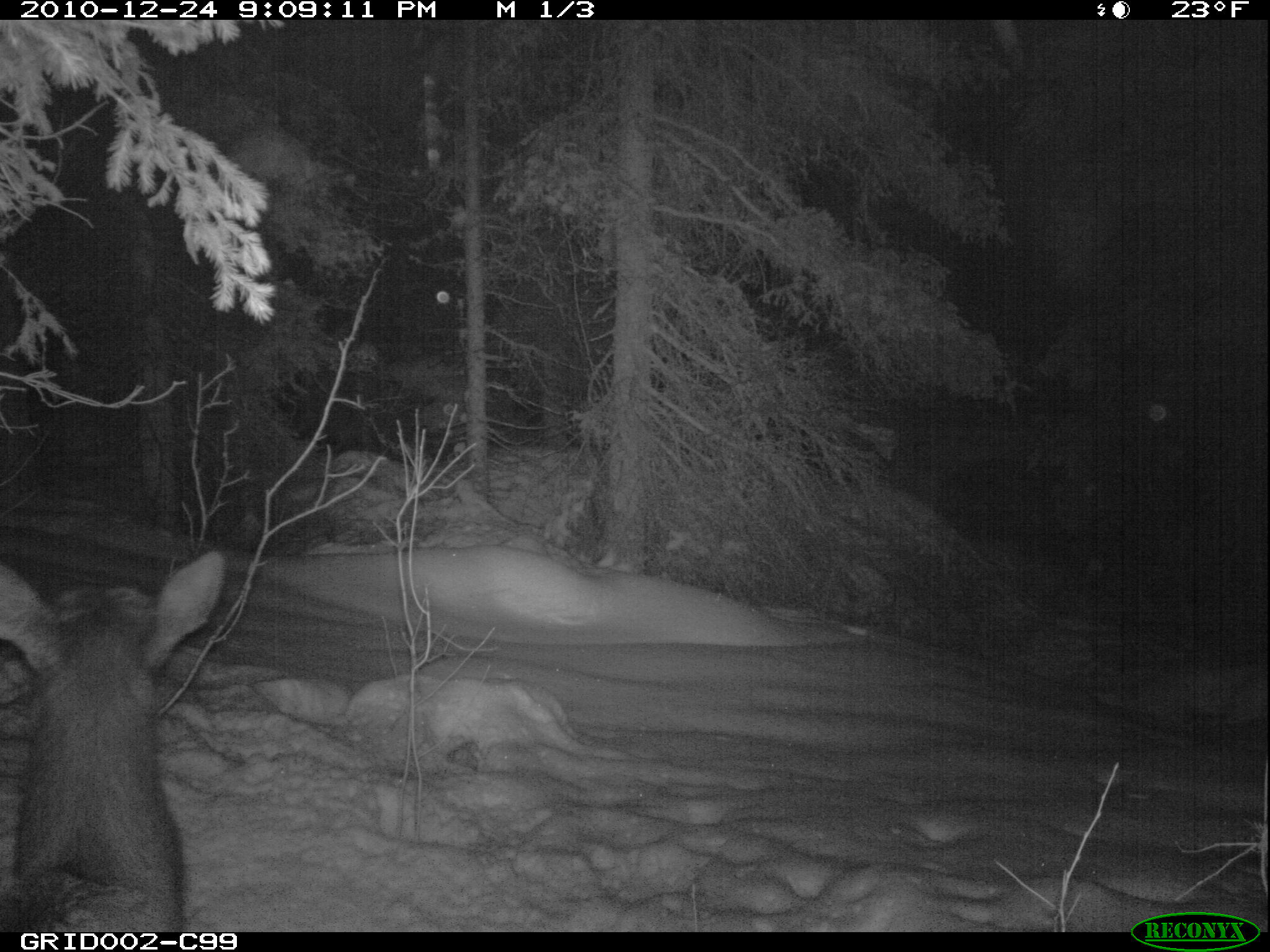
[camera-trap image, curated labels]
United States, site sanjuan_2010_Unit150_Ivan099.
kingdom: Animalia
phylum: Chordata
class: Mammalia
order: Artiodactyla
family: Cervidae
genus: Cervus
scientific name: Cervus elaphus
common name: red deer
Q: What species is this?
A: Cervus elaphus (red deer).